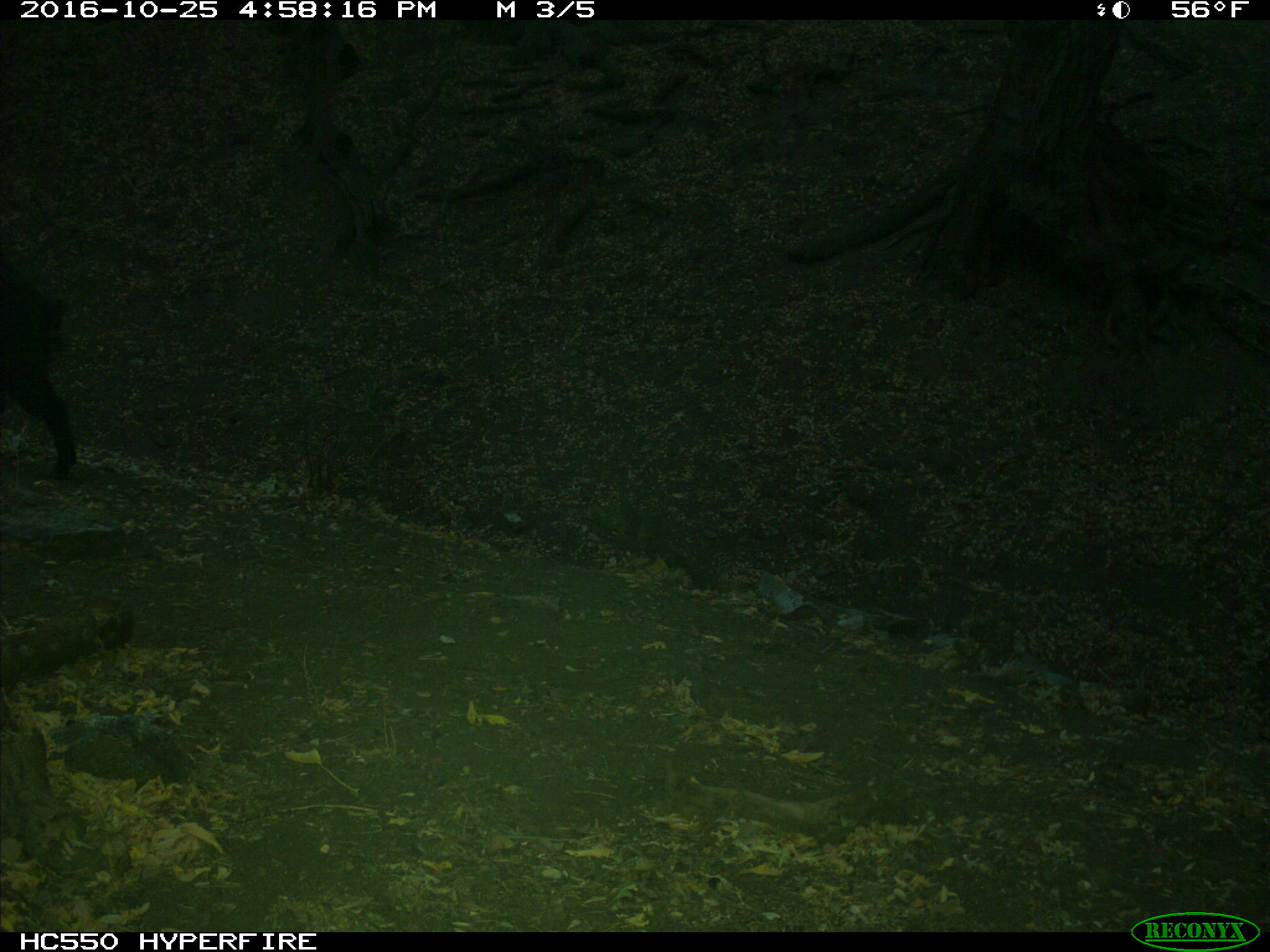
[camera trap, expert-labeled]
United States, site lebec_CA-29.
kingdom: Animalia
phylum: Chordata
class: Mammalia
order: Artiodactyla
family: Suidae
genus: Sus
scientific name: Sus scrofa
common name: wild boar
Sus scrofa (wild boar).